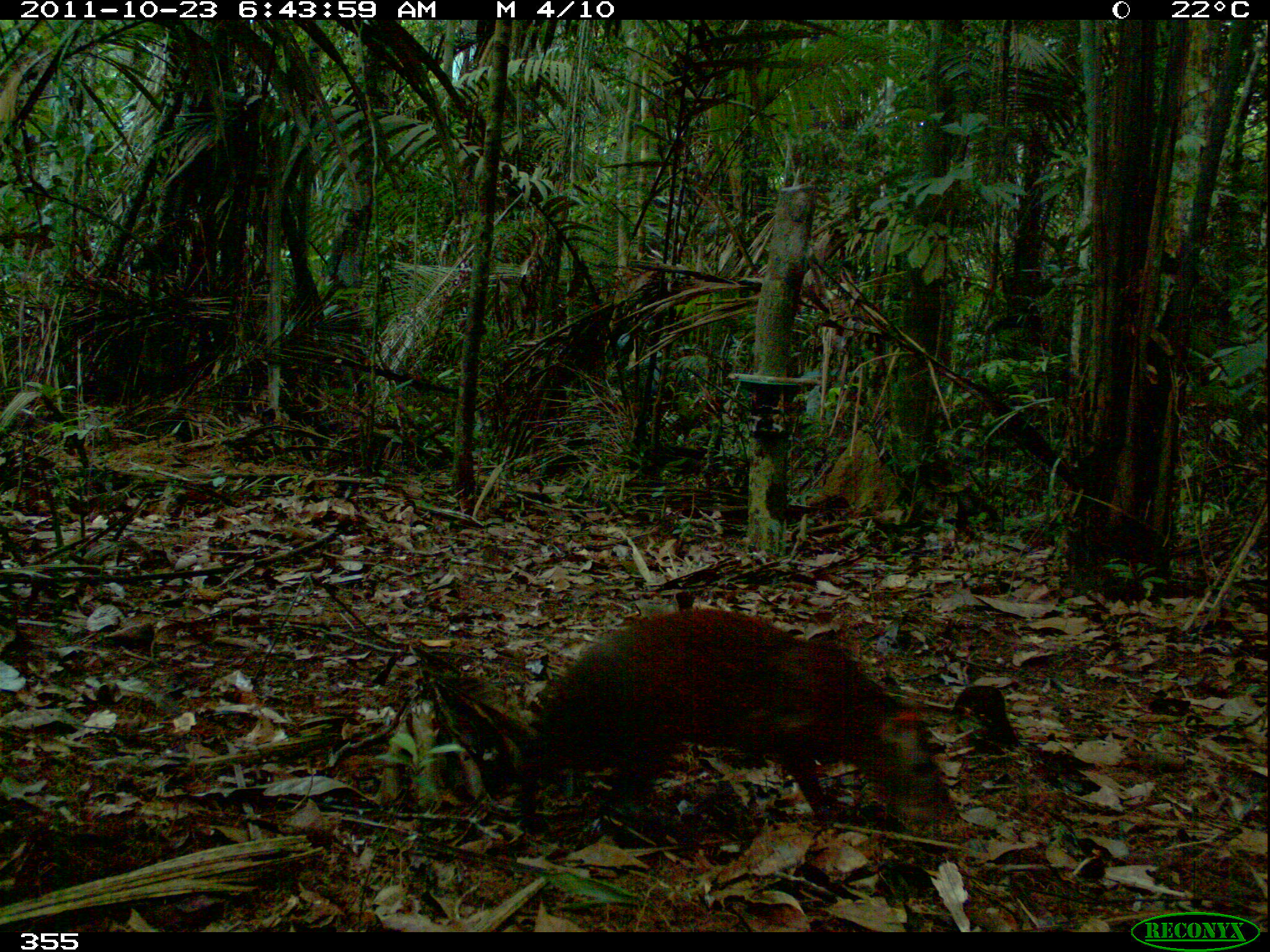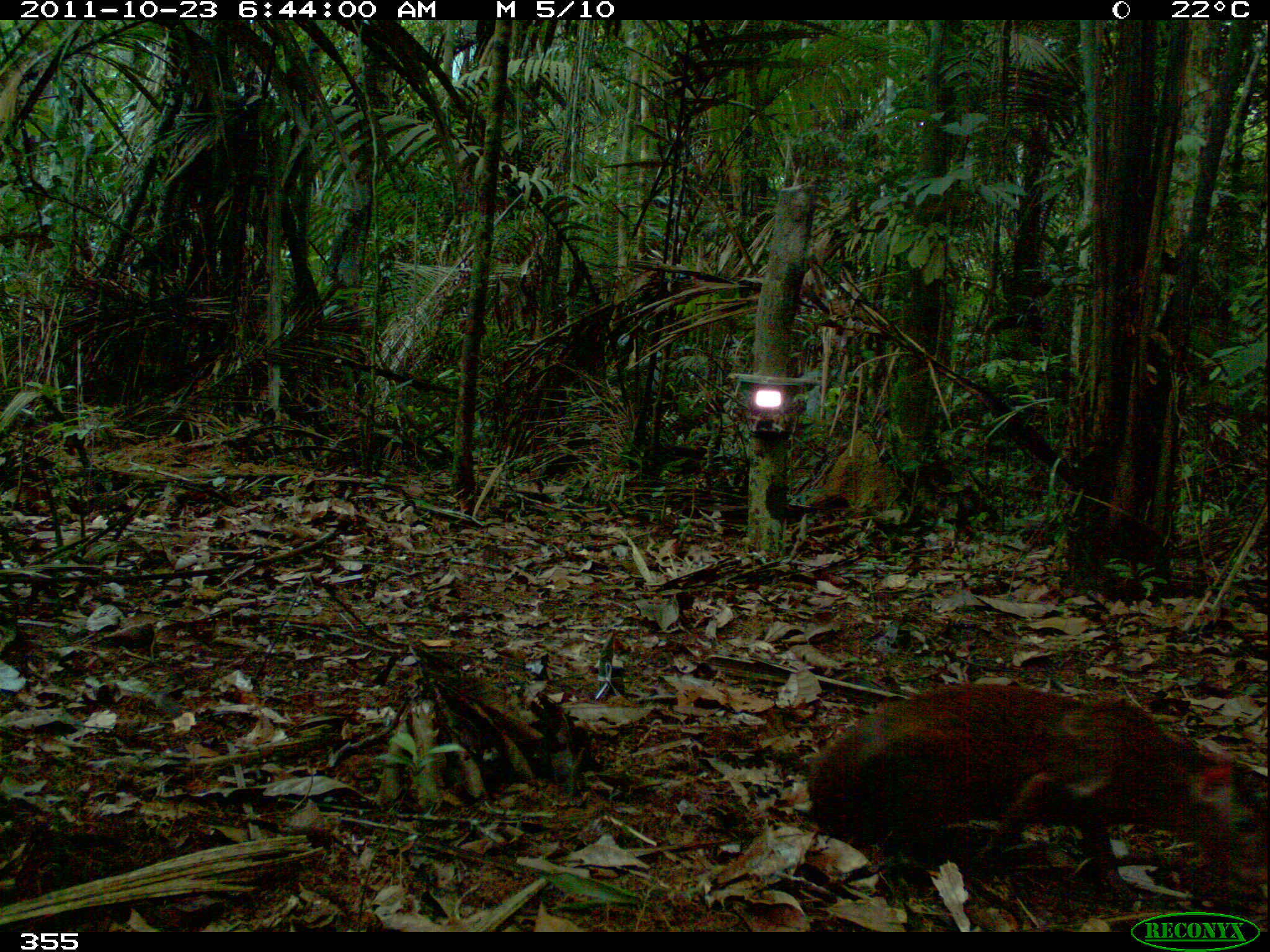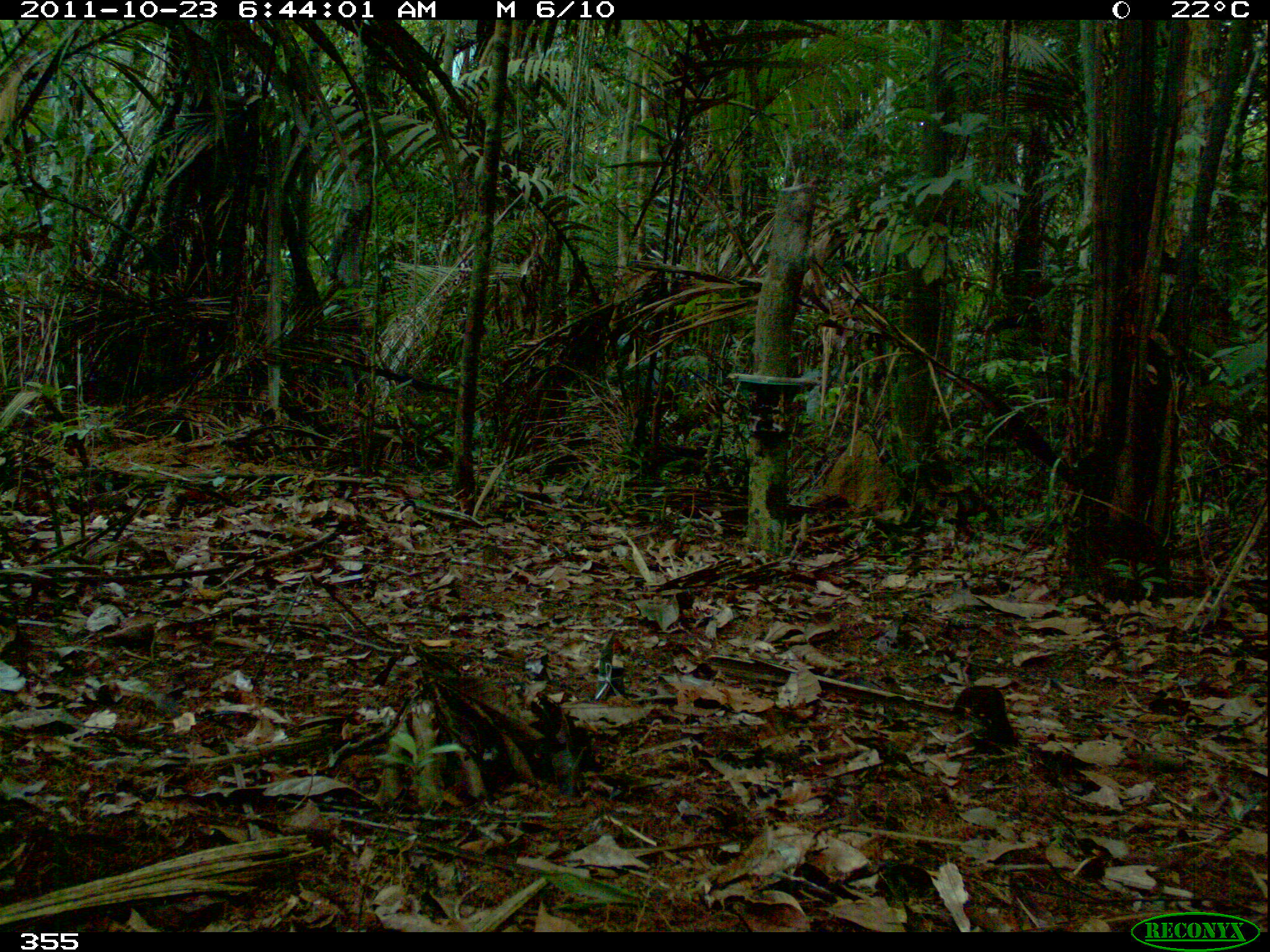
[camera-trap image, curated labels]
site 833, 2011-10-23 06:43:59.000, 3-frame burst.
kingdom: Animalia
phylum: Chordata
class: Mammalia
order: Rodentia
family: Dasyproctidae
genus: Dasyprocta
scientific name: Dasyprocta punctata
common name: central american agouti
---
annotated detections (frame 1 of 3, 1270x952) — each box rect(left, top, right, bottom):
dasyprocta punctata: rect(511, 605, 972, 837)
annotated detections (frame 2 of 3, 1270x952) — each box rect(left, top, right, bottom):
dasyprocta punctata: rect(803, 679, 1270, 900)